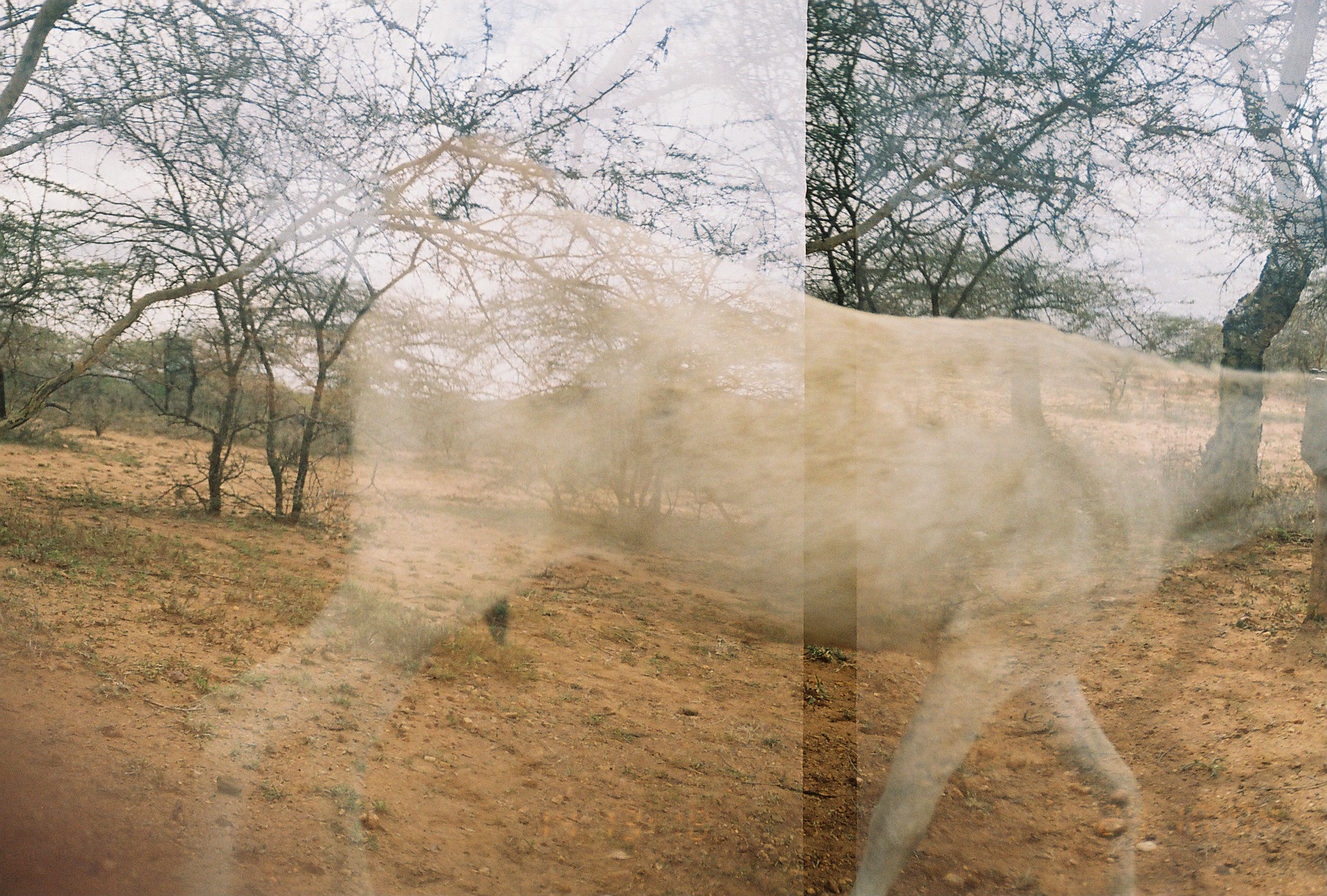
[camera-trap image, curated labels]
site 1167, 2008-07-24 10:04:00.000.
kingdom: Animalia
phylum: Chordata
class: Mammalia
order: Artiodactyla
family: Bovidae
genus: Capra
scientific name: Capra aegagrus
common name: wild goat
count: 1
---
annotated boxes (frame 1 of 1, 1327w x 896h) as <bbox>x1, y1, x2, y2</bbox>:
capra aegagrus: <bbox>178, 202, 1323, 896</bbox>